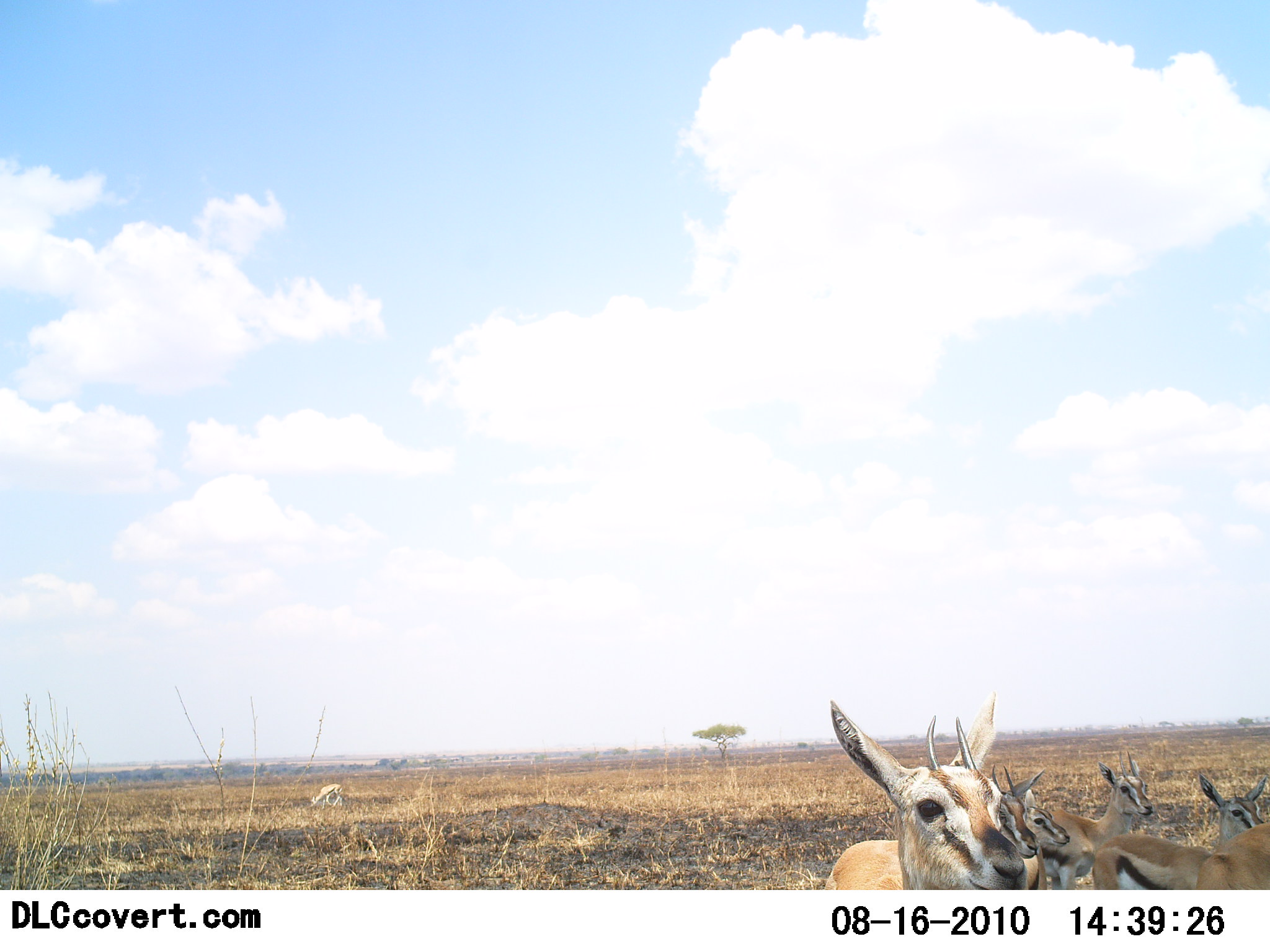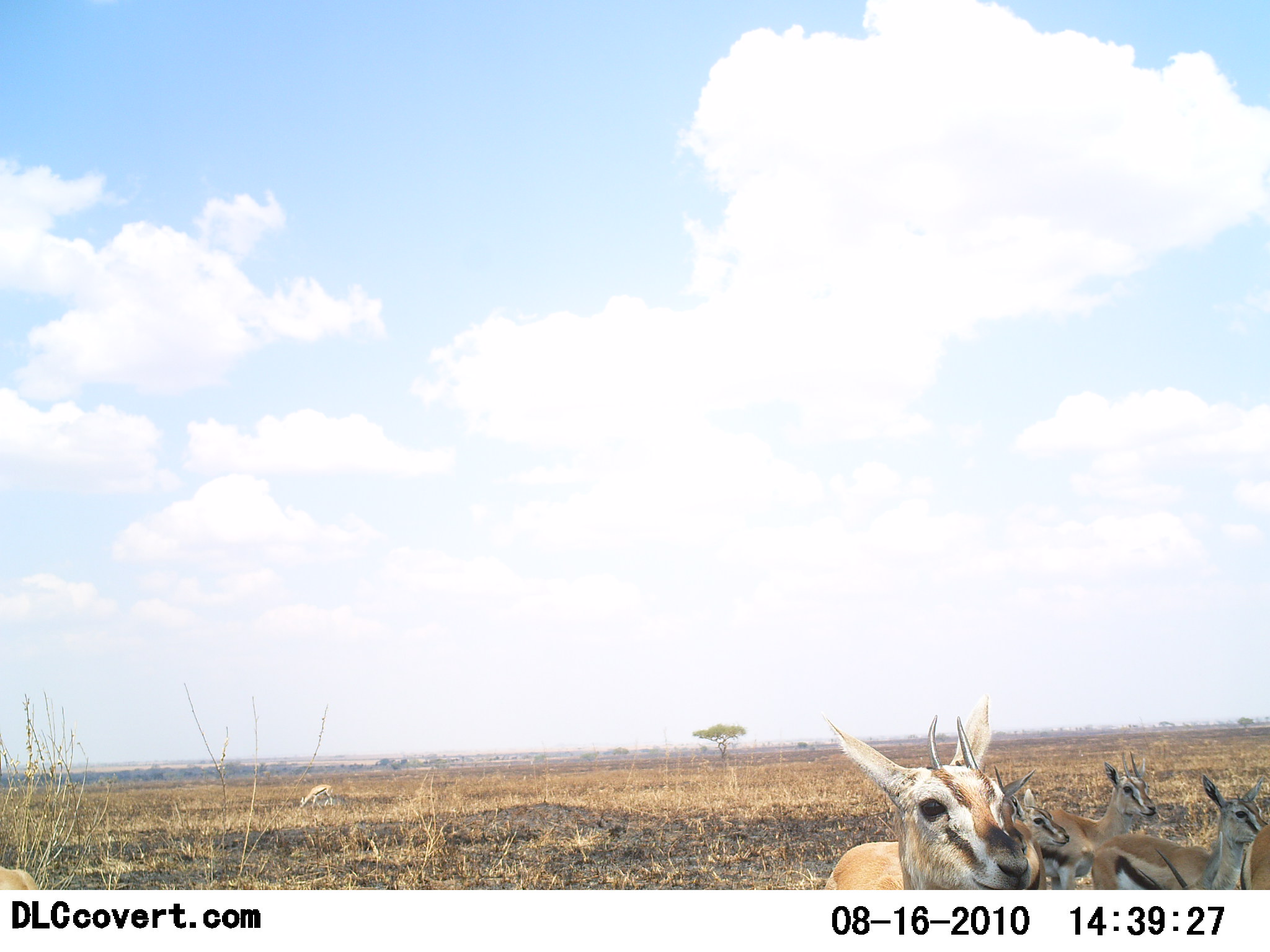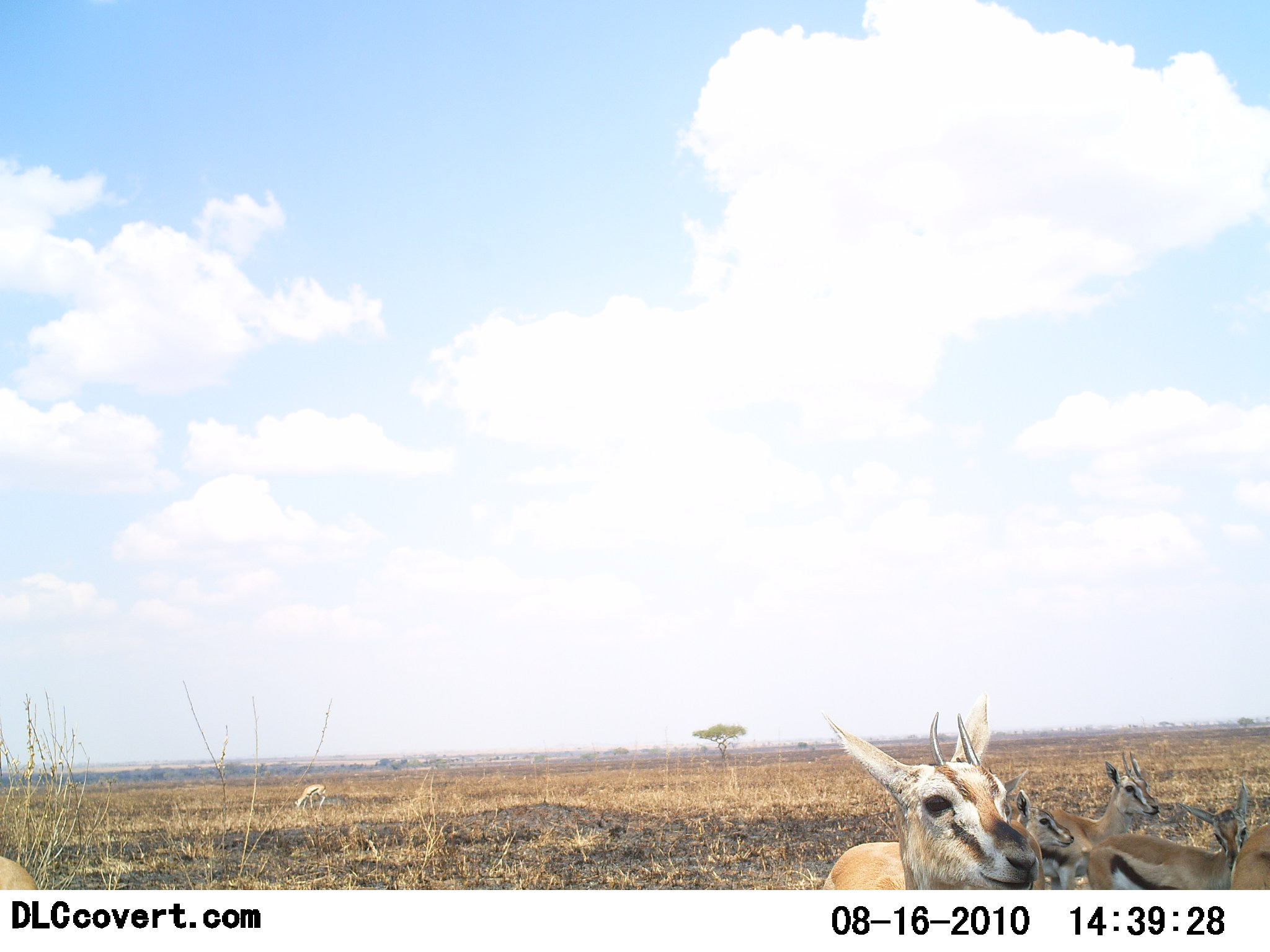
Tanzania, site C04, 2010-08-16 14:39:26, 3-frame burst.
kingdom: Animalia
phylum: Chordata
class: Mammalia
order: Artiodactyla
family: Bovidae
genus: Eudorcas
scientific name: Eudorcas thomsonii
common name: thomson's gazelle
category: gazellethomsons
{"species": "gazellethomsons (thomson's gazelle) (Eudorcas thomsonii)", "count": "5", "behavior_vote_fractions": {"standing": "91%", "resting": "0%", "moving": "18%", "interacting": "9%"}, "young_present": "9%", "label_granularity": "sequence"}